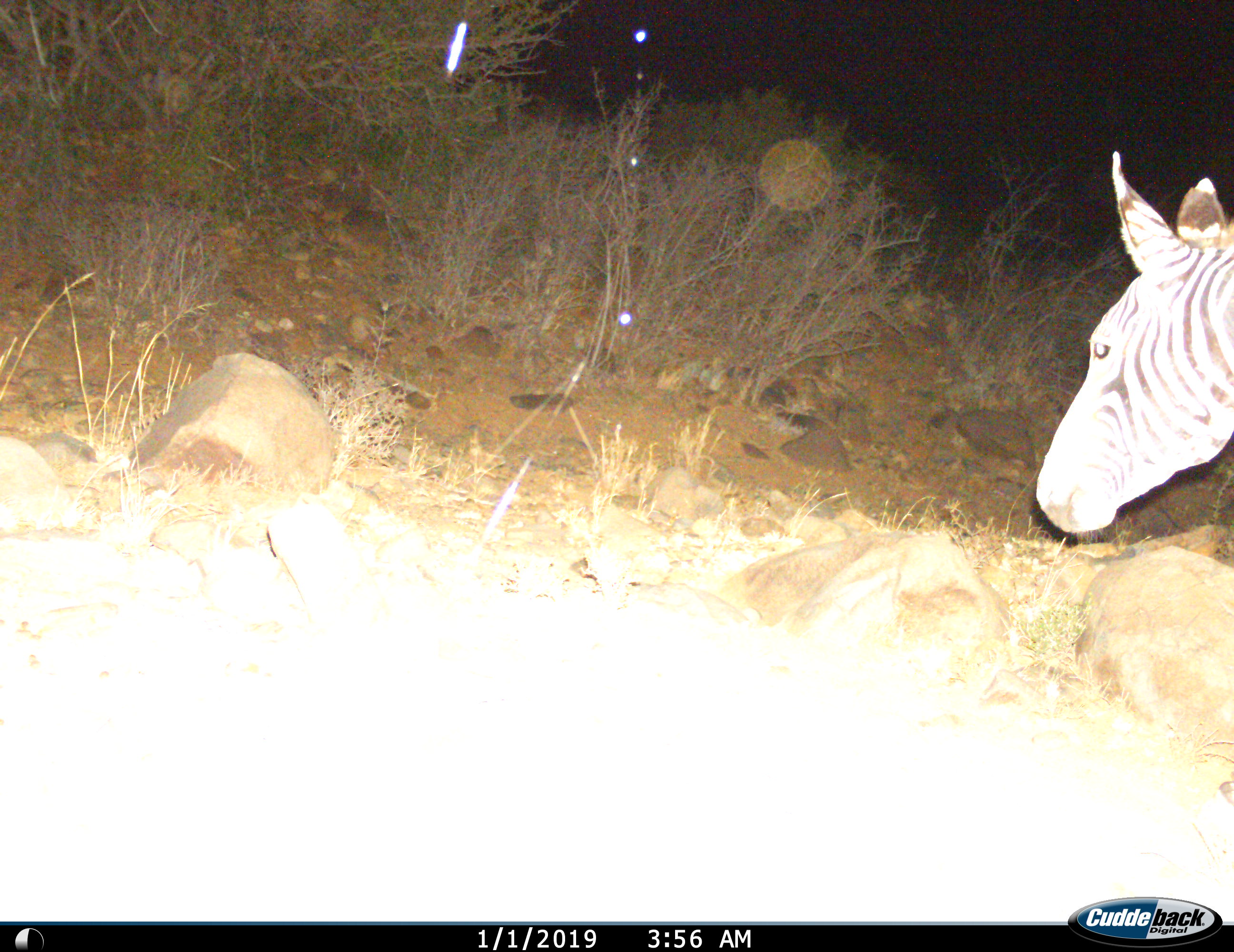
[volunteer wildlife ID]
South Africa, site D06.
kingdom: Animalia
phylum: Chordata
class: Mammalia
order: Perissodactyla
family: Equidae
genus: Equus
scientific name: Equus zebra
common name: mountain zebra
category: zebramountain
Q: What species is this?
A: Zebramountain (mountain zebra) (Equus zebra).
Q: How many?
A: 1.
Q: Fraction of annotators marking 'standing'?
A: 40%.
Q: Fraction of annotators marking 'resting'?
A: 0%.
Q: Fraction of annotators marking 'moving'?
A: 60%.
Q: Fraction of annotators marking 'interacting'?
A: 0%.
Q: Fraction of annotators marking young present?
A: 0%.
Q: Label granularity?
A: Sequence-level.